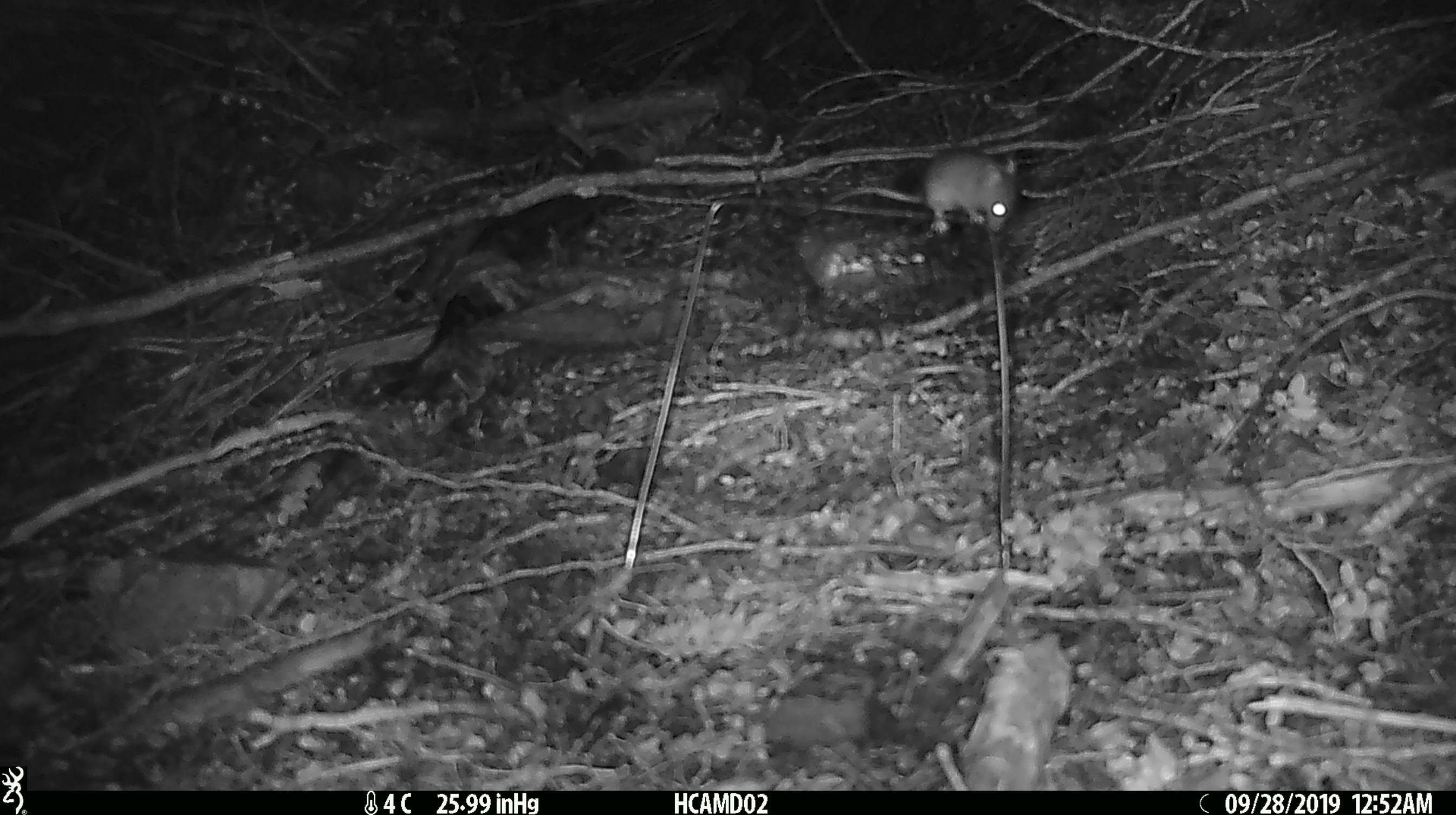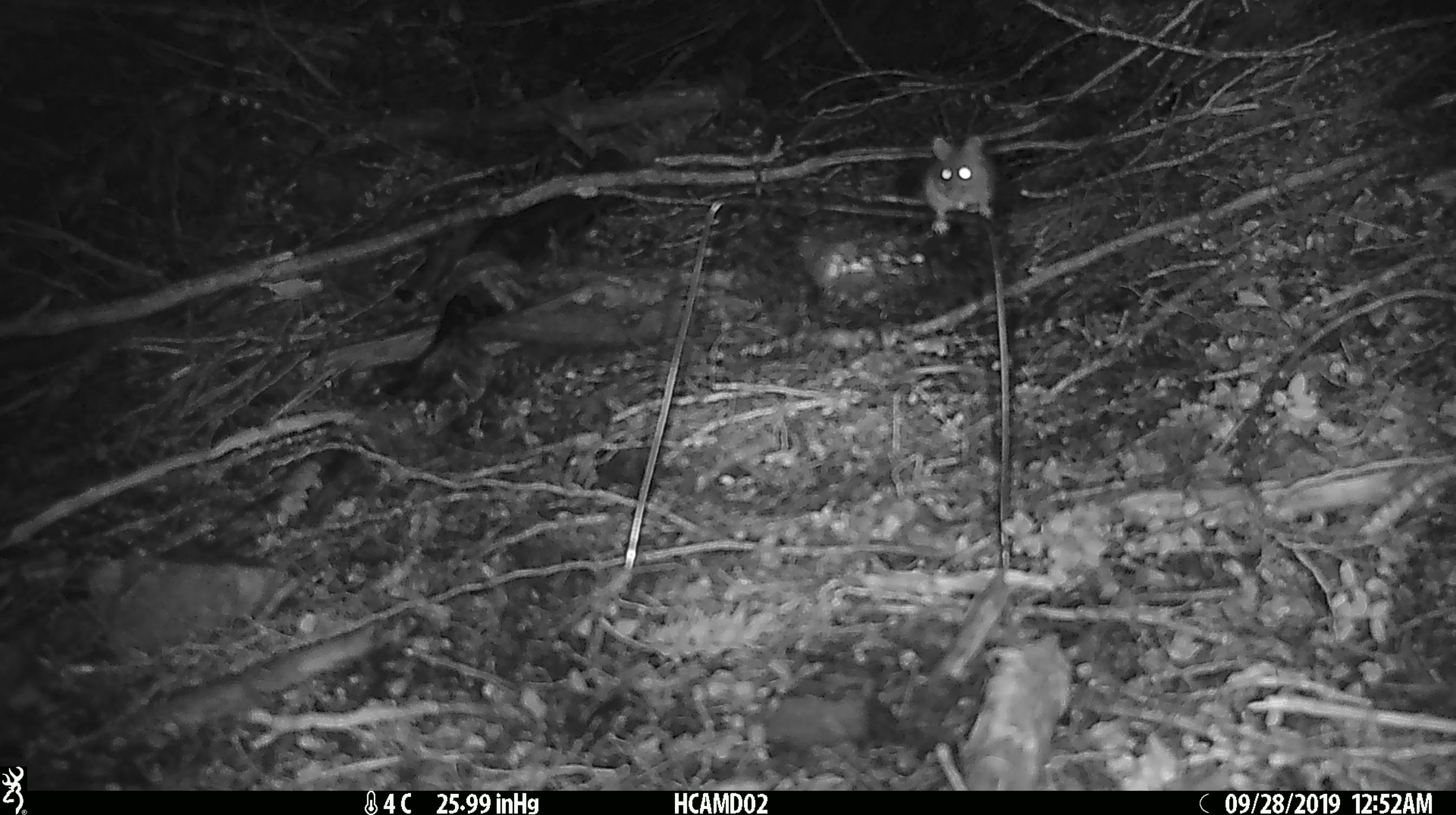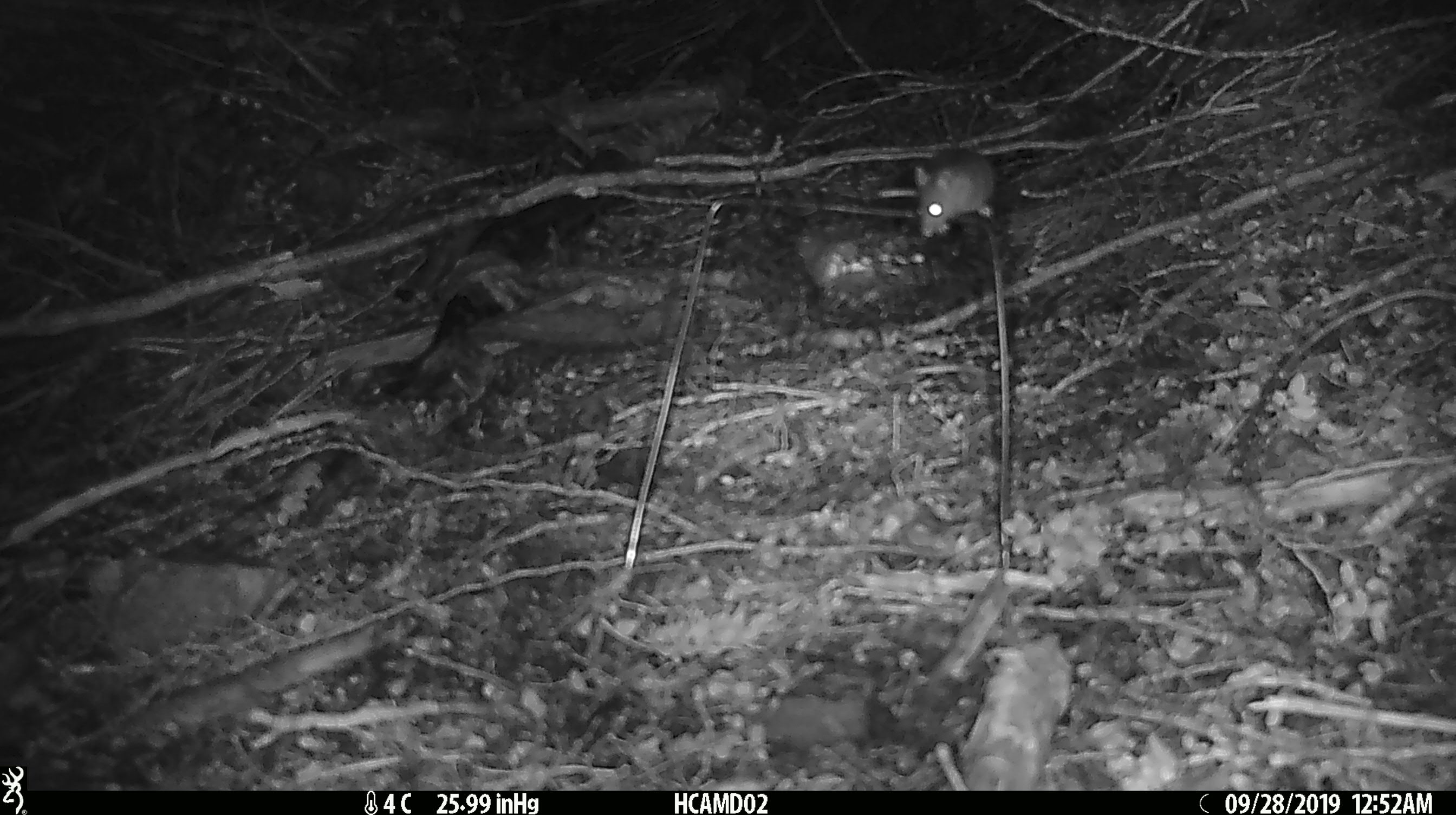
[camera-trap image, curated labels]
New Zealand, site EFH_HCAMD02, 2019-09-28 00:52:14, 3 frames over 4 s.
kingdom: Animalia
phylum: Chordata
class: Mammalia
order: Rodentia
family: Muridae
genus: Mus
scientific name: Mus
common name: mouse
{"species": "mouse (Mus)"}